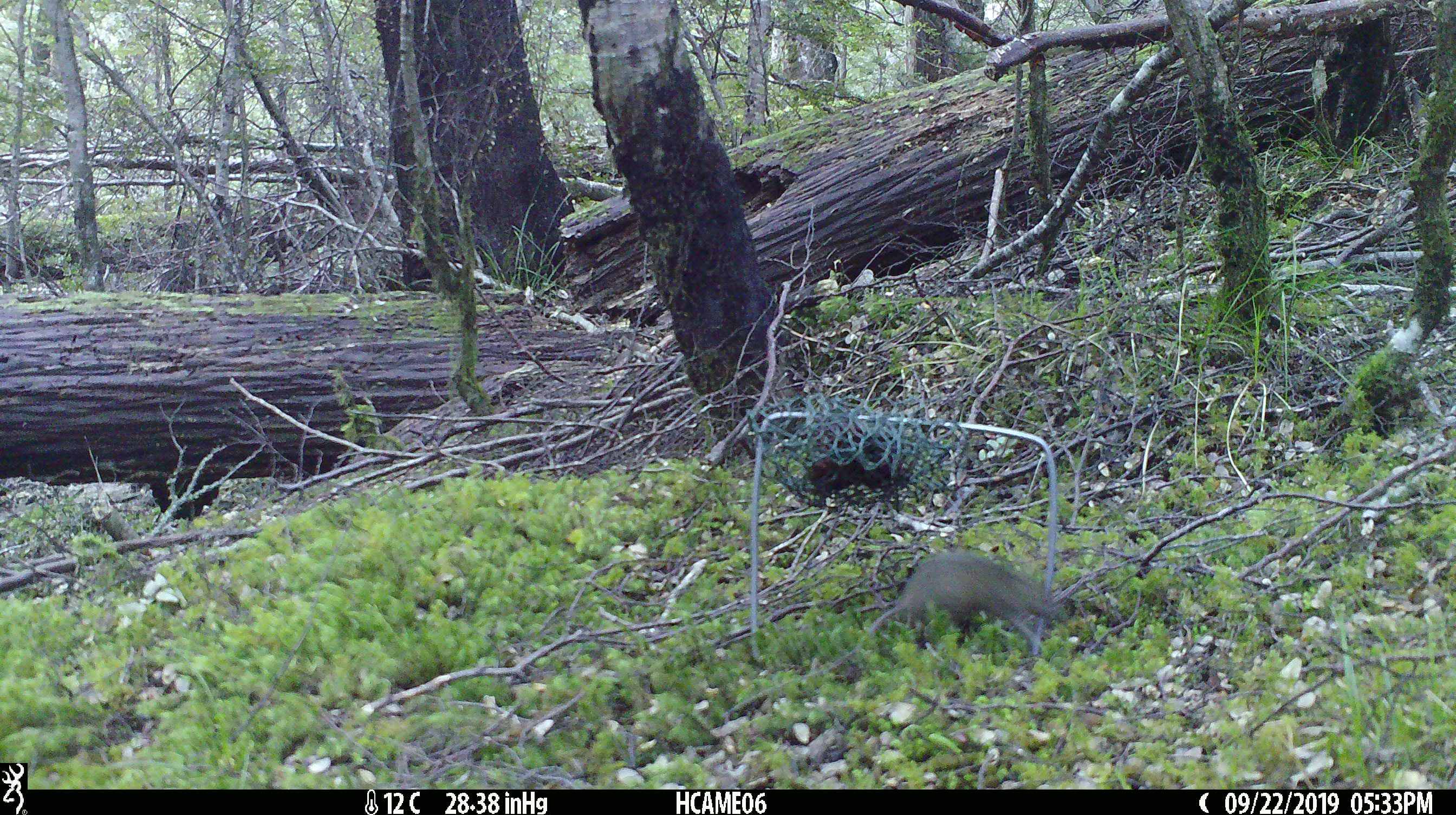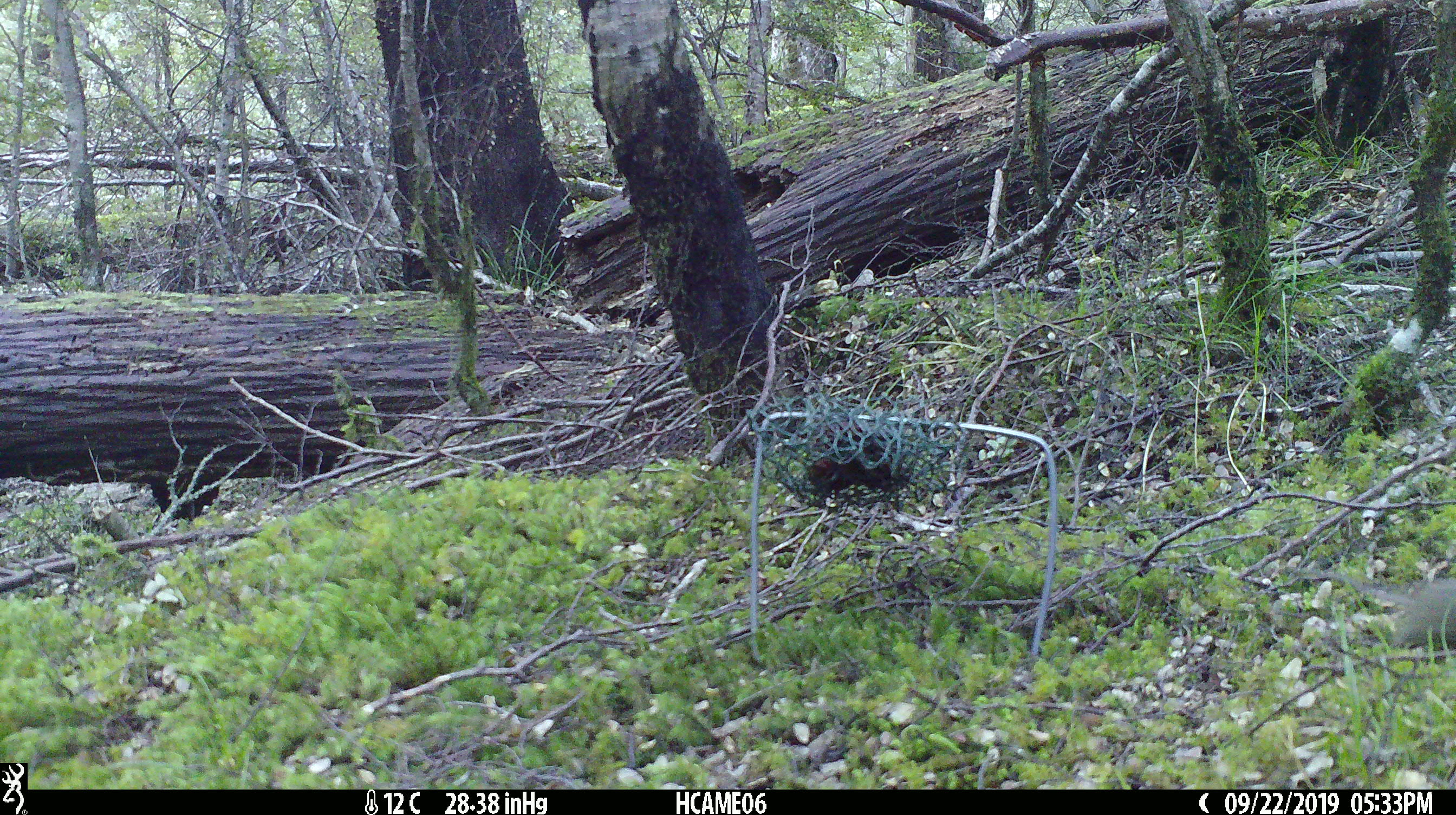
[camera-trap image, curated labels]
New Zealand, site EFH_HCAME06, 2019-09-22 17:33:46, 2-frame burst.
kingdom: Animalia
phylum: Chordata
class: Mammalia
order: Rodentia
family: Muridae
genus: Mus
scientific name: Mus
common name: mouse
Mouse (Mus).